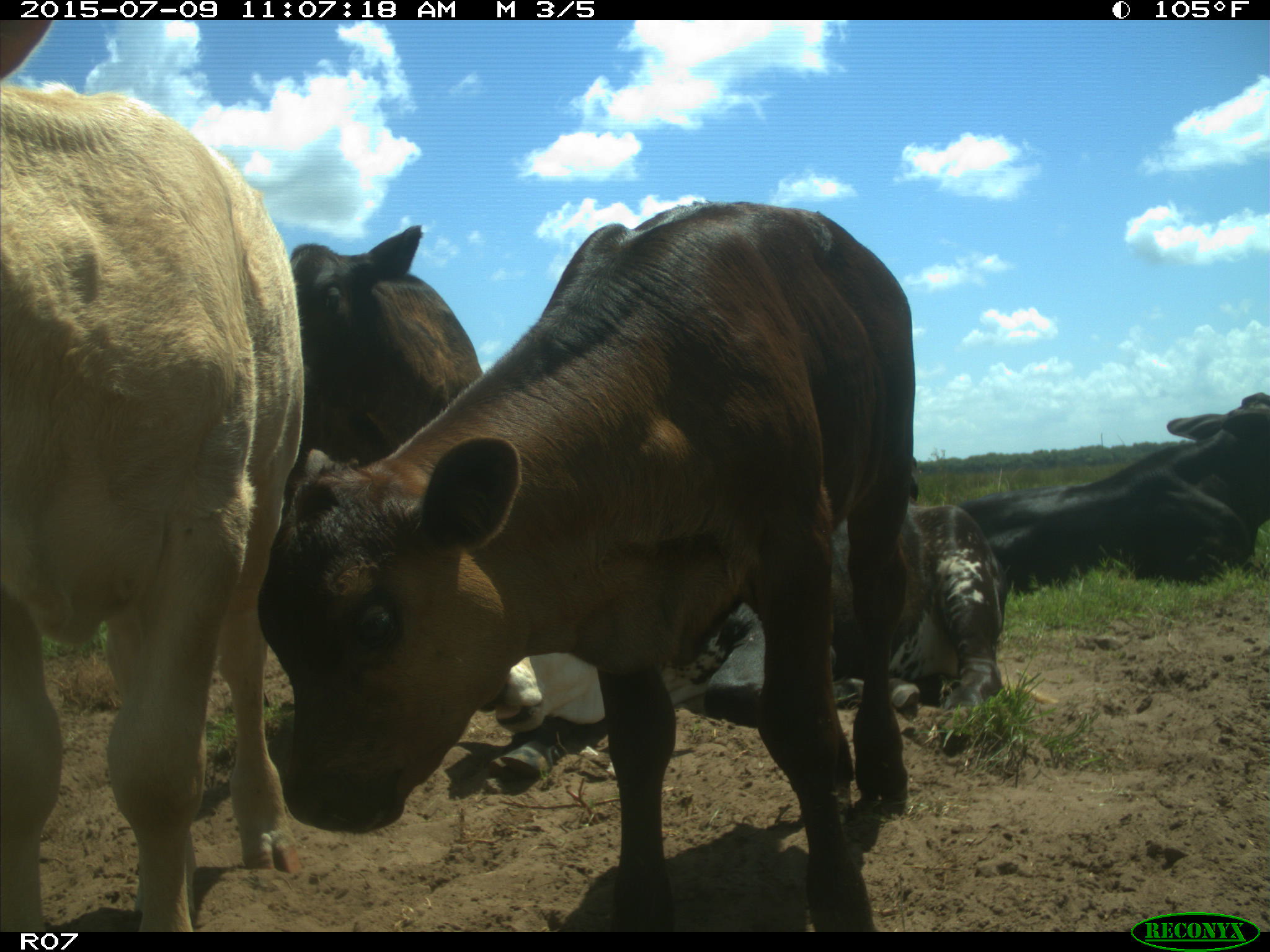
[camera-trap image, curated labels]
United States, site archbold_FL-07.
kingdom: Animalia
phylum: Chordata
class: Mammalia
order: Artiodactyla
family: Bovidae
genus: Bos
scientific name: Bos taurus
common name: domestic cow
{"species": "Bos taurus (domestic cow)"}